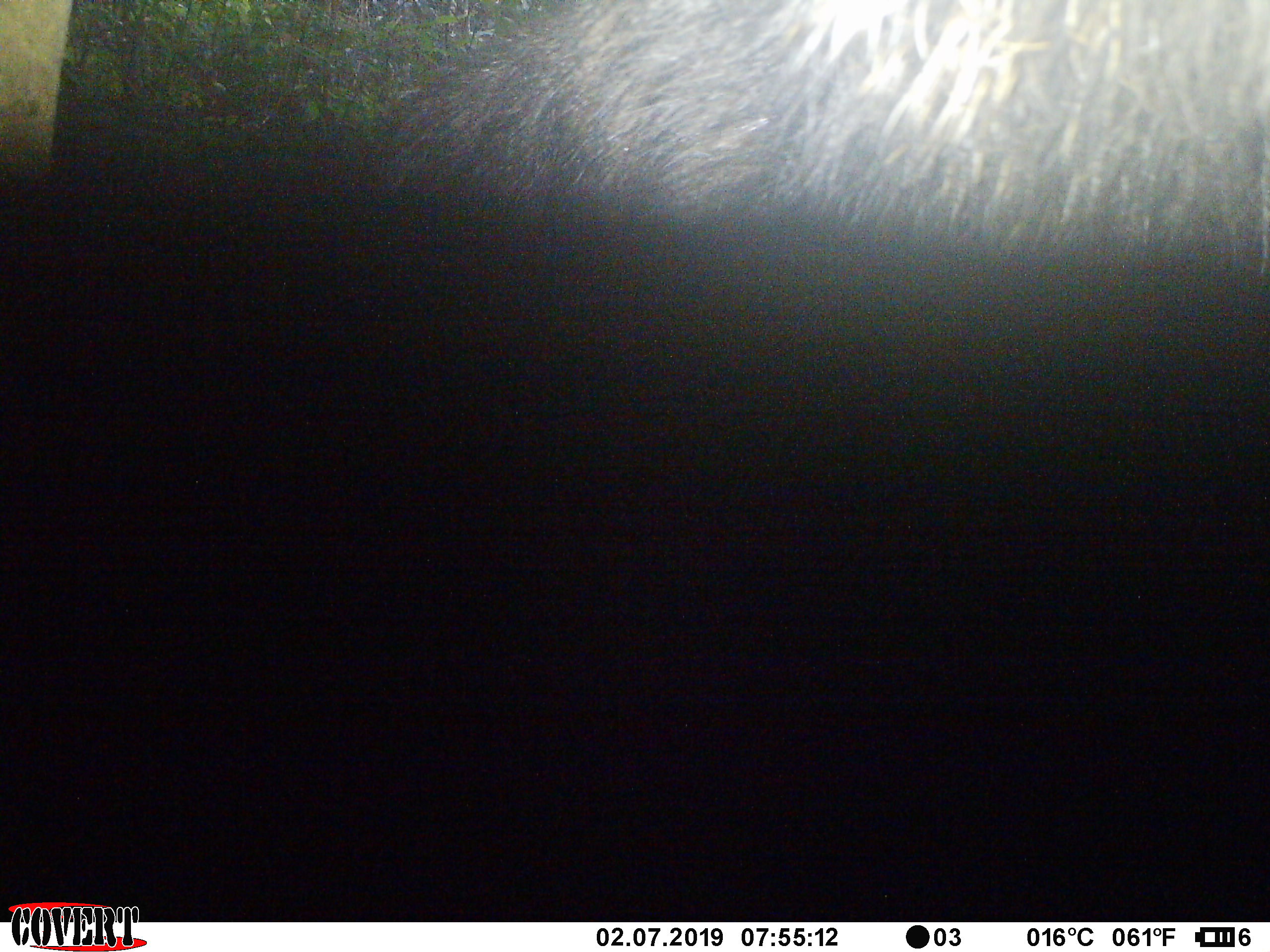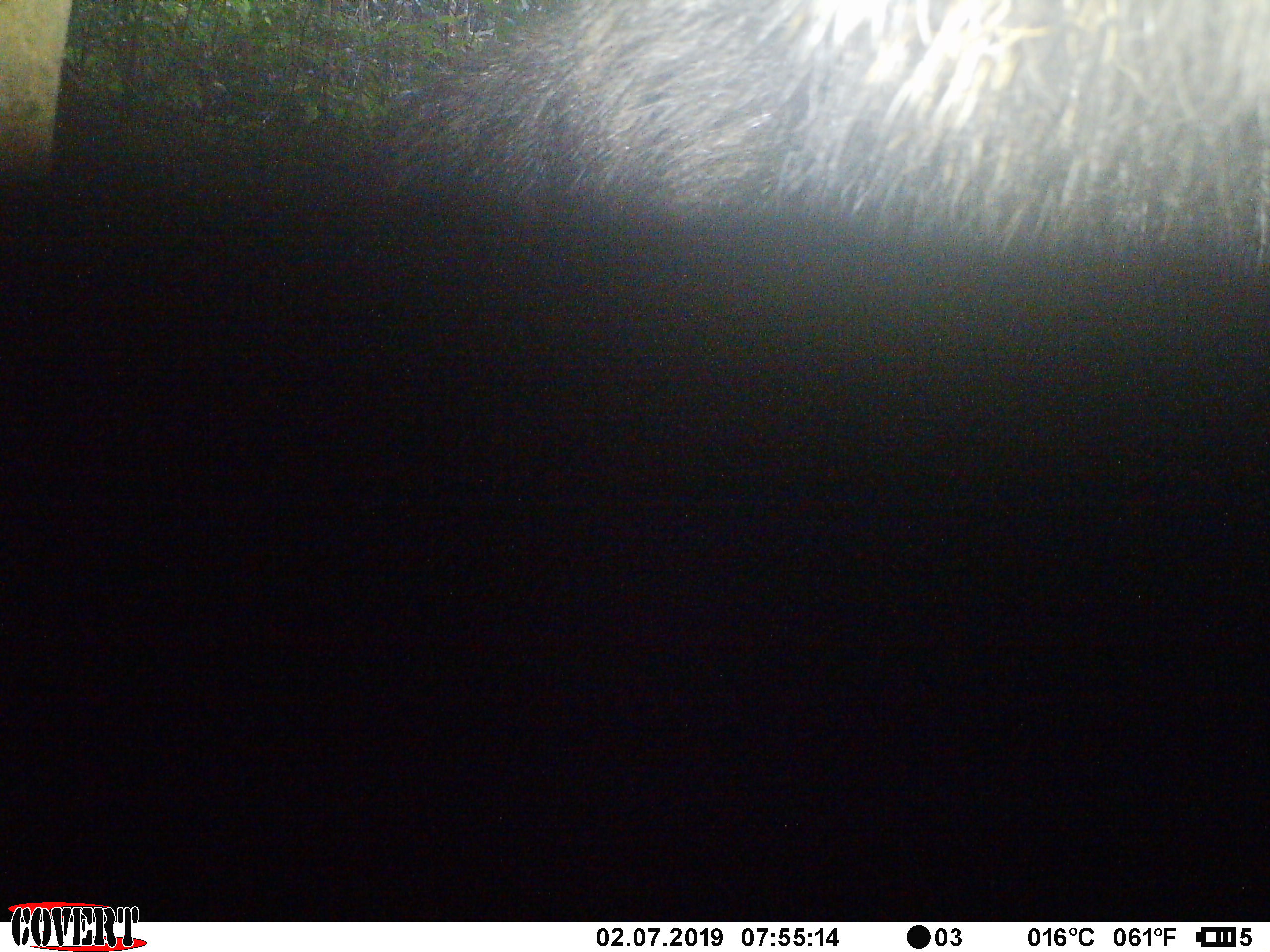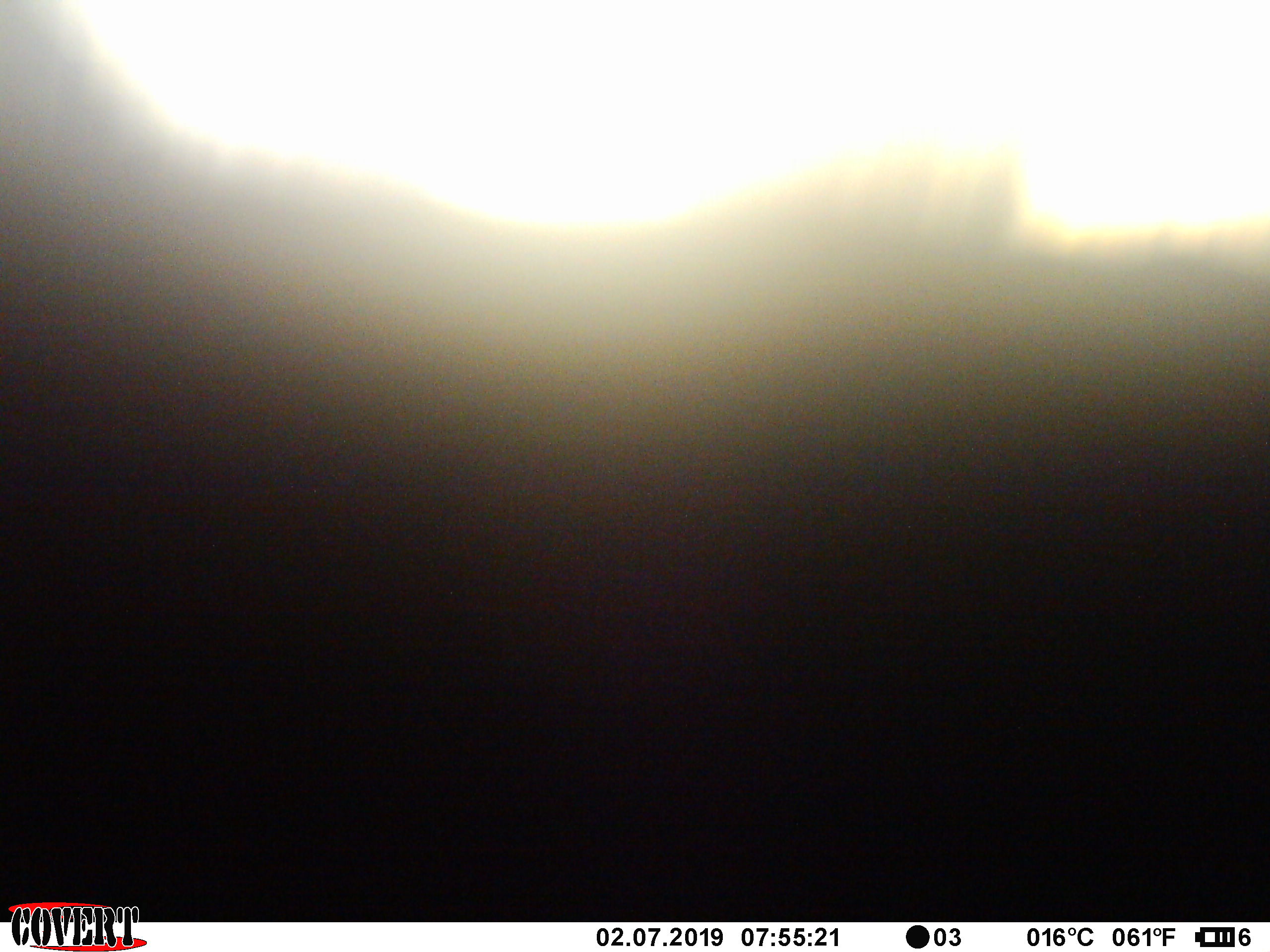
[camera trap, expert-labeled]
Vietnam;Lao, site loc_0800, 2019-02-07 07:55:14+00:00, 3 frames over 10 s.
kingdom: Animalia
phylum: Chordata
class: Mammalia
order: Artiodactyla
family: Bovidae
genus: Capricornis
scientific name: Capricornis sumatraensis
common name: chinese serow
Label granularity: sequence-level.